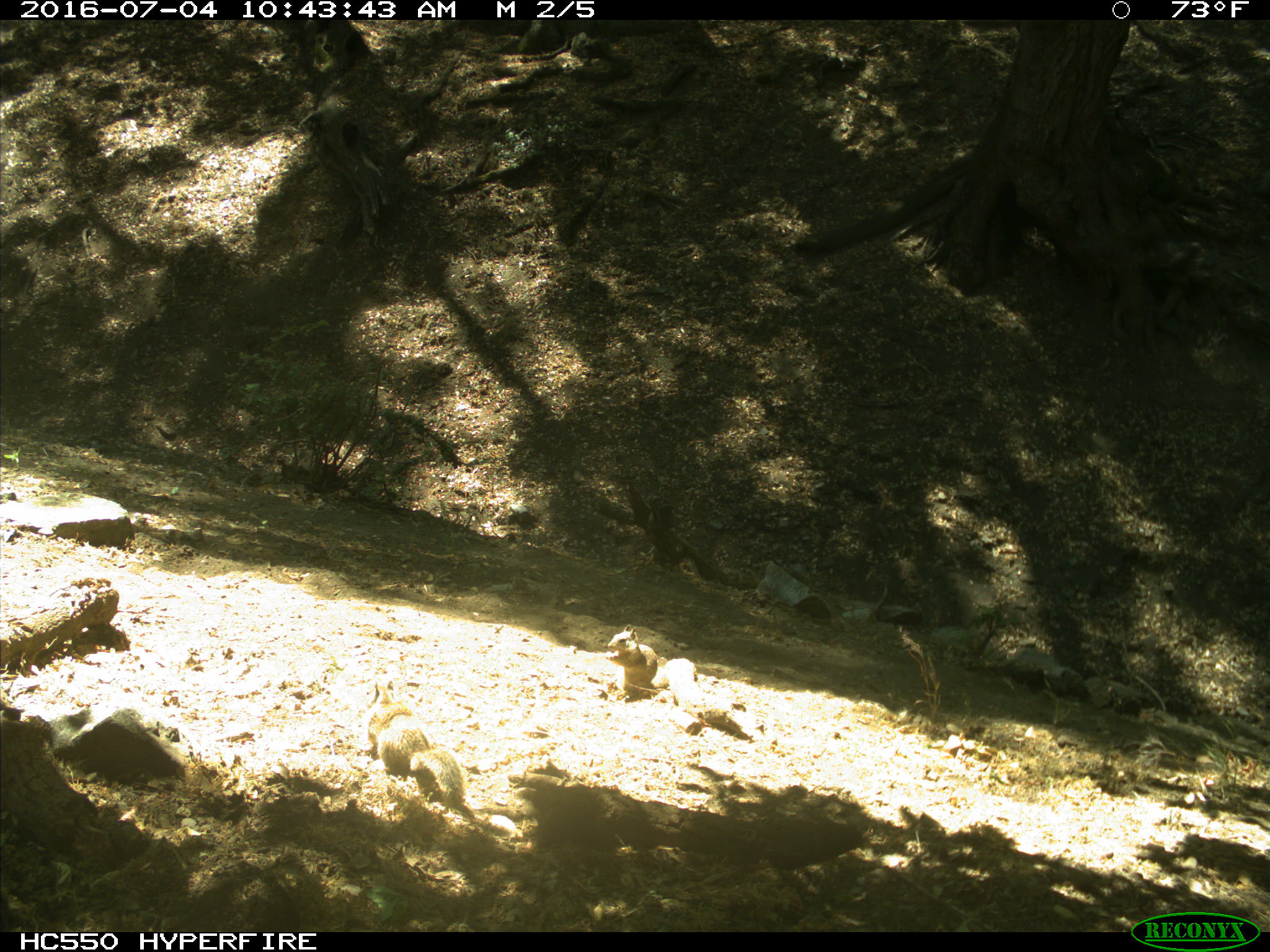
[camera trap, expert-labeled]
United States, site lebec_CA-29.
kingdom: Animalia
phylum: Chordata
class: Mammalia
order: Rodentia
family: Sciuridae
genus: Otospermophilus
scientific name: Otospermophilus beecheyi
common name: california ground squirrel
Otospermophilus beecheyi (california ground squirrel).